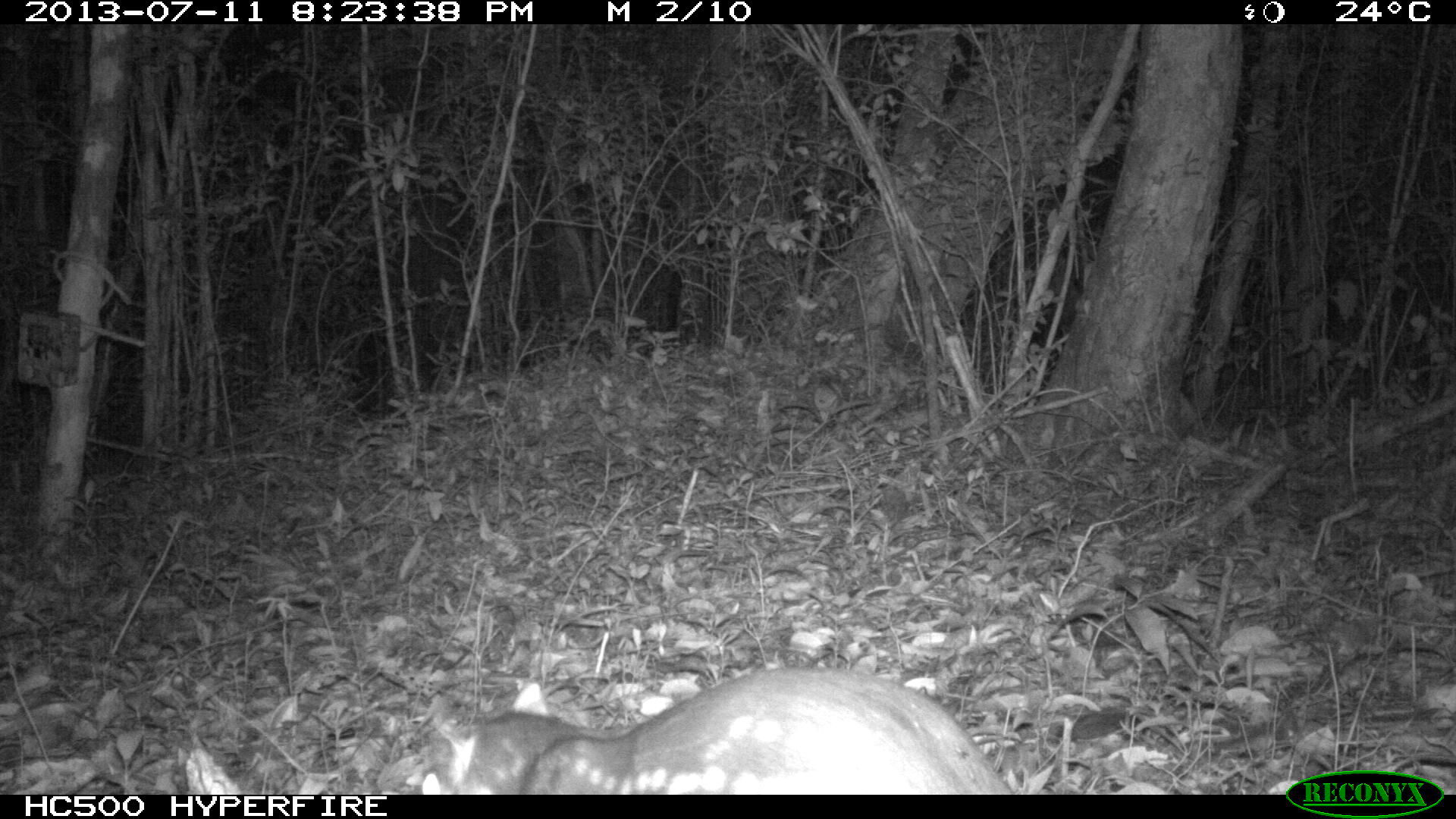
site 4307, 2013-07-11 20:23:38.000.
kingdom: Animalia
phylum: Chordata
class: Mammalia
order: Rodentia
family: Cuniculidae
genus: Cuniculus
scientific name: Cuniculus paca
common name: lowland paca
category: agouti paca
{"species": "agouti paca (lowland paca) (Cuniculus paca)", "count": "1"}